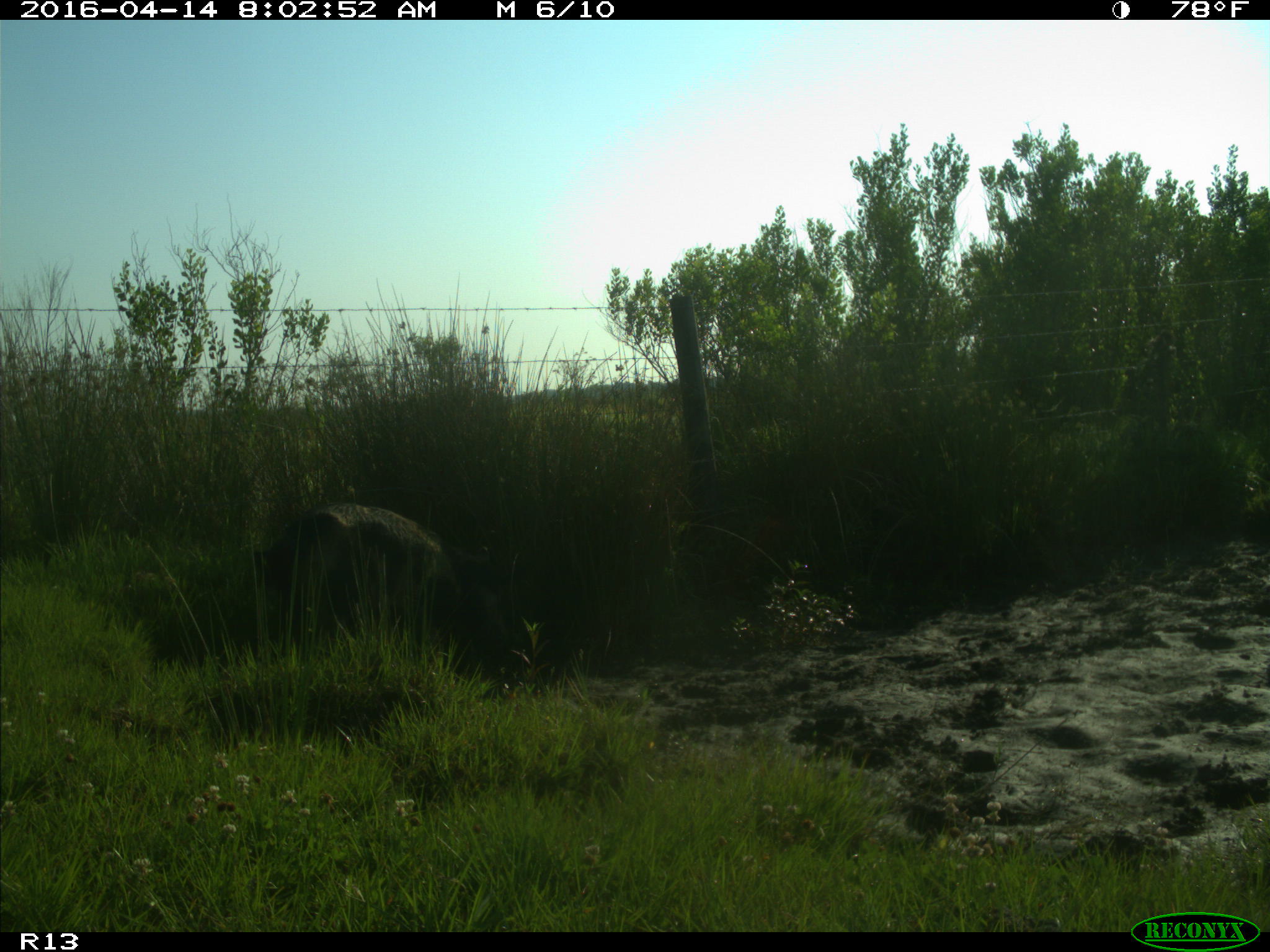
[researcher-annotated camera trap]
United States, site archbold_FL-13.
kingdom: Animalia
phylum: Chordata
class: Mammalia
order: Artiodactyla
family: Suidae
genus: Sus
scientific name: Sus scrofa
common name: wild boar